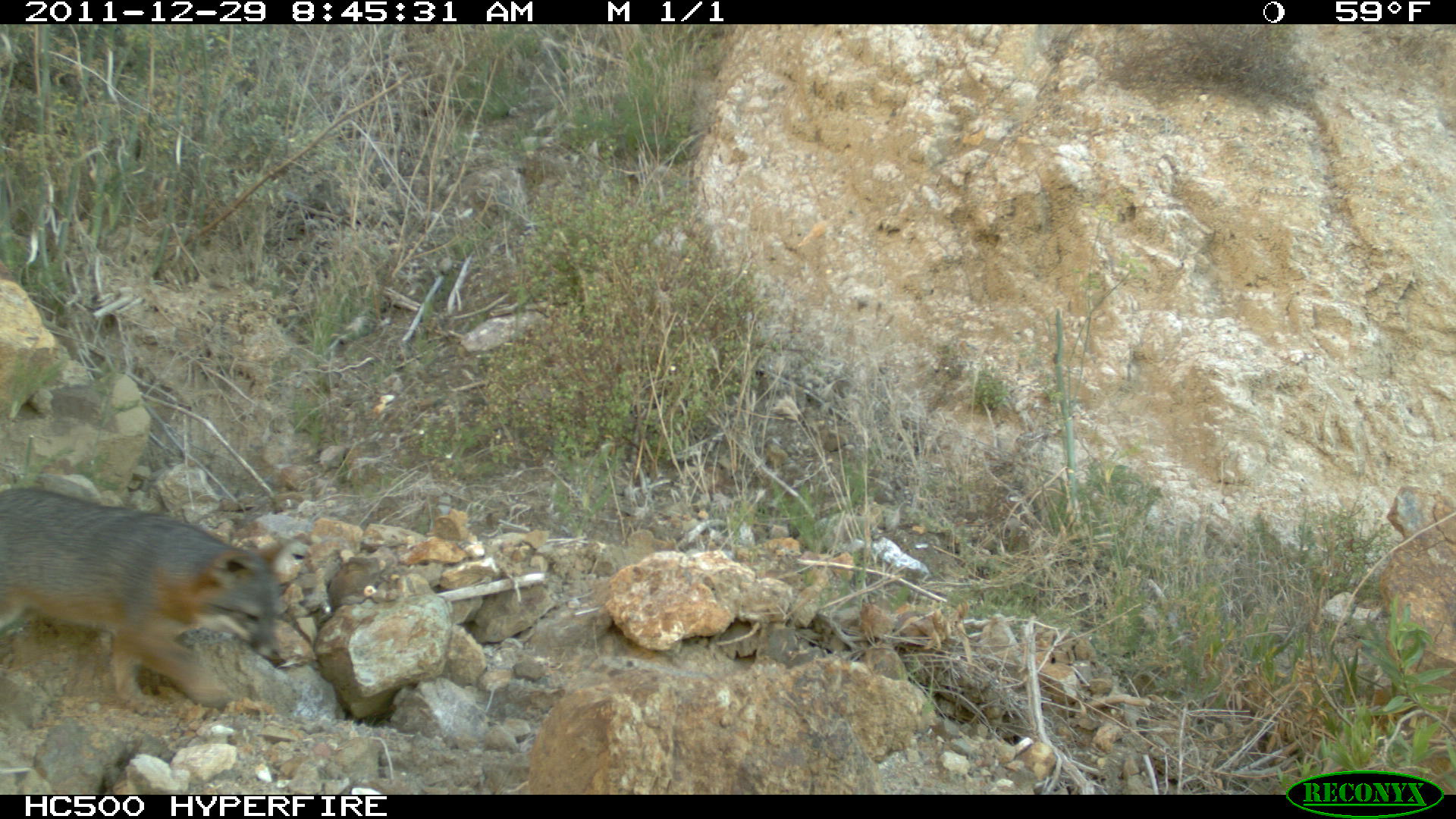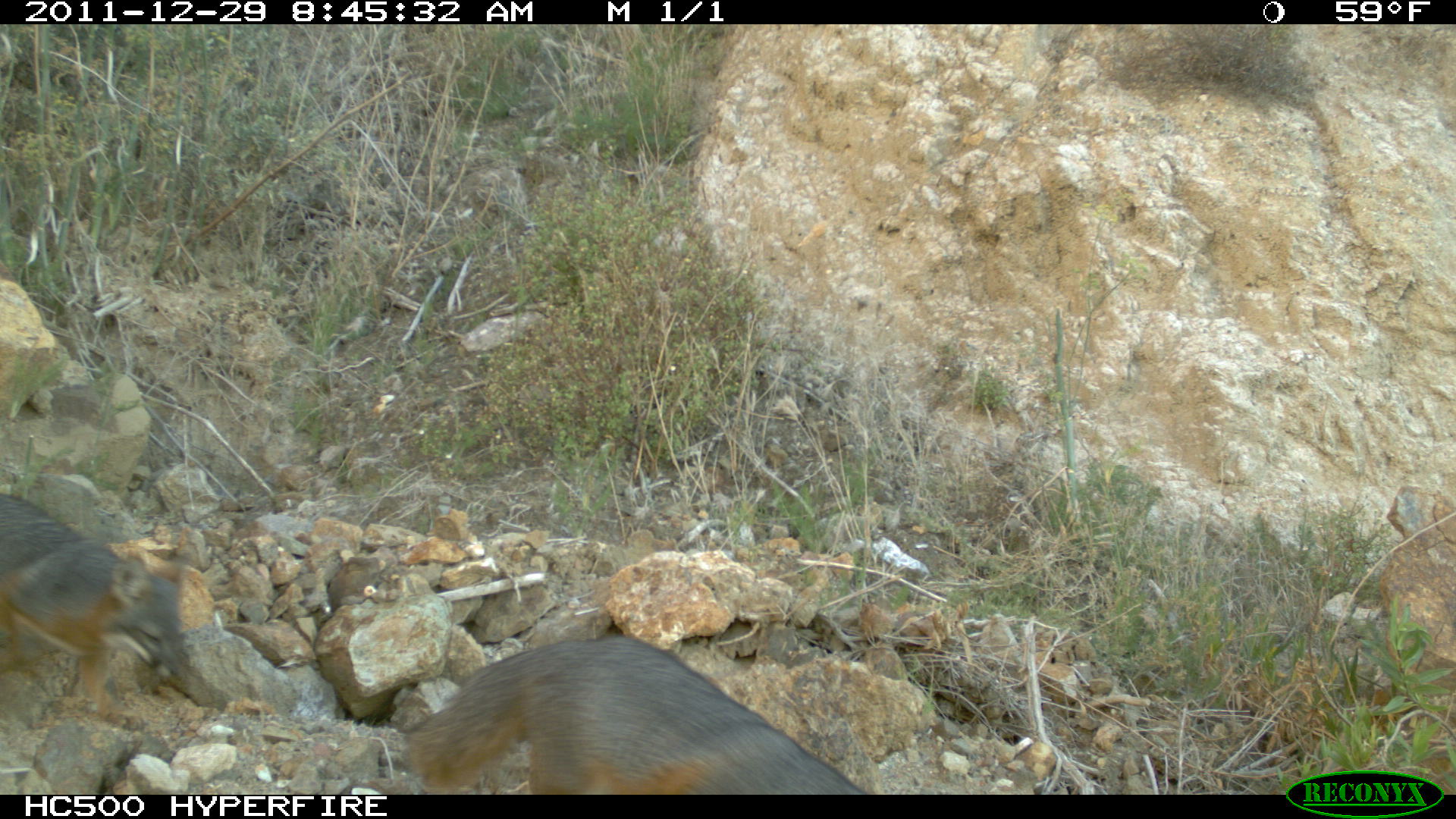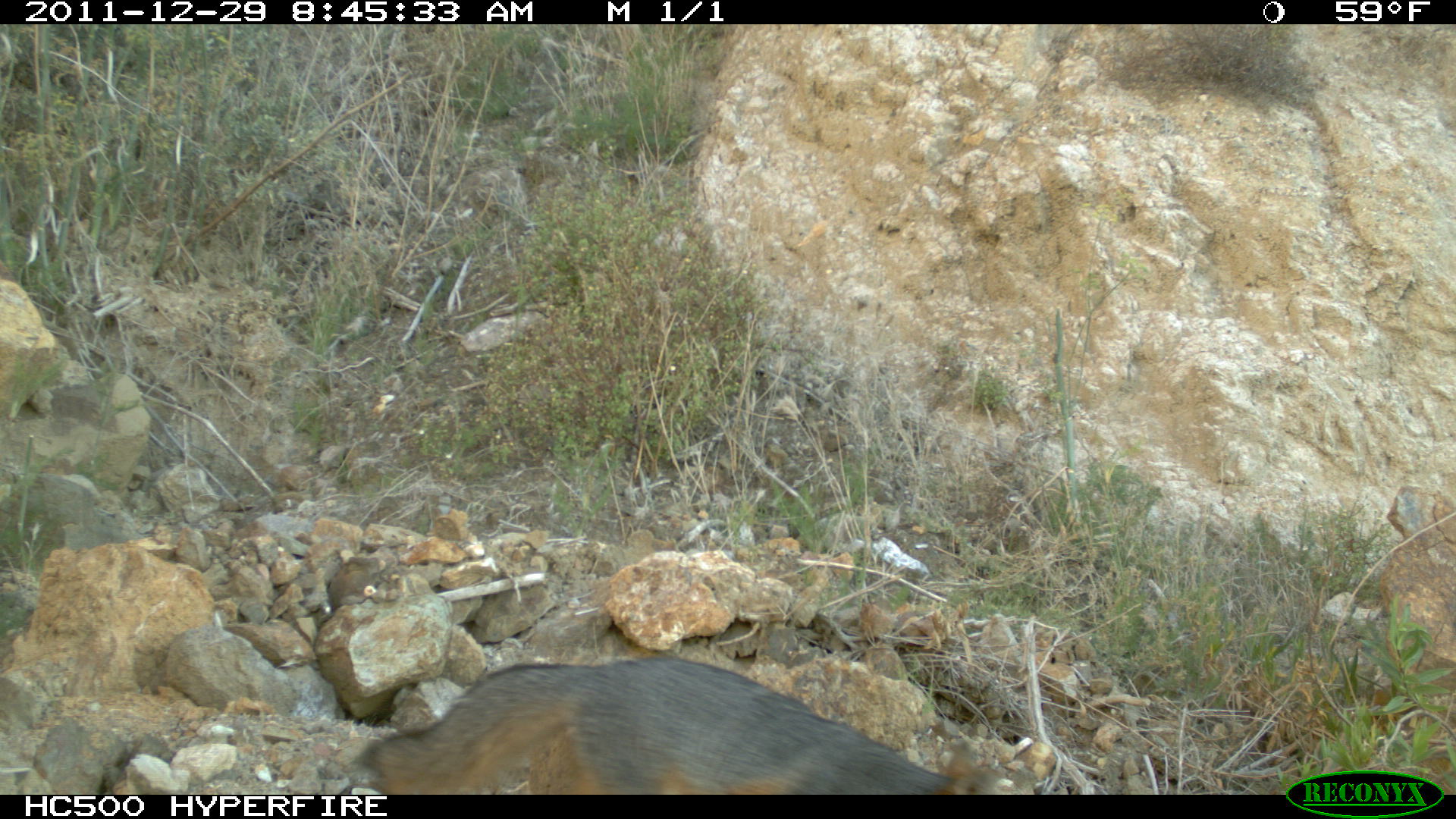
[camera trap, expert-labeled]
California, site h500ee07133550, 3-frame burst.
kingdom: Animalia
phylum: Chordata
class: Mammalia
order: Carnivora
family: Canidae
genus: Urocyon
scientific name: Urocyon littoralis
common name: island fox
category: fox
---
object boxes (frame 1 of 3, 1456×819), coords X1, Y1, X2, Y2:
fox: 0, 486, 288, 715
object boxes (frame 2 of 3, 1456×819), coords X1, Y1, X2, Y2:
fox: 404, 629, 864, 794; 0, 489, 196, 733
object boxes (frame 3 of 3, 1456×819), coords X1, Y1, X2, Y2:
fox: 353, 657, 995, 793